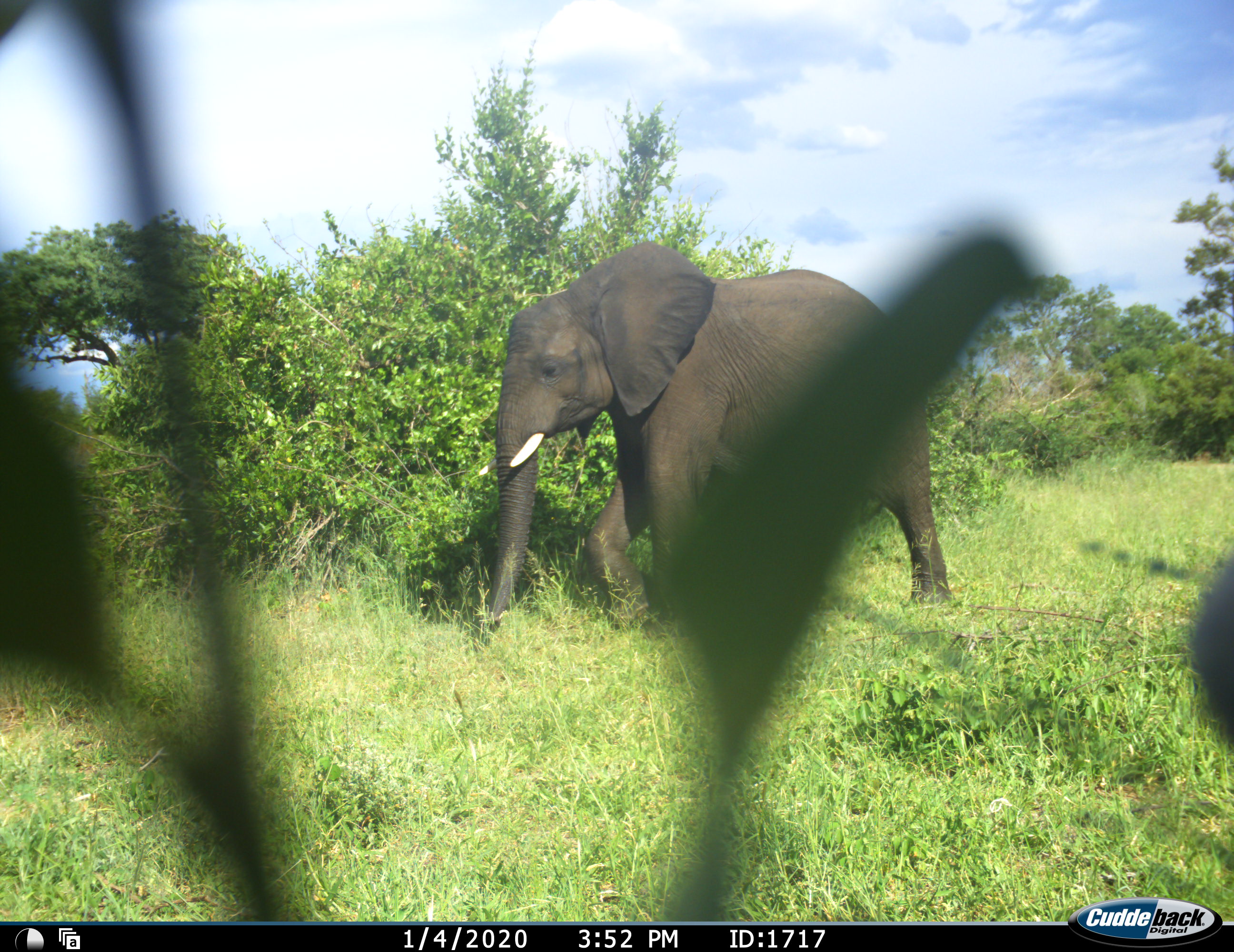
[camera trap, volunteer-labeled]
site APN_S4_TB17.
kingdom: Animalia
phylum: Chordata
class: Mammalia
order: Proboscidea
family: Elephantidae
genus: Loxodonta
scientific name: Loxodonta africana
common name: african bush elephant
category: elephant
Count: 1.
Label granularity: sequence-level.